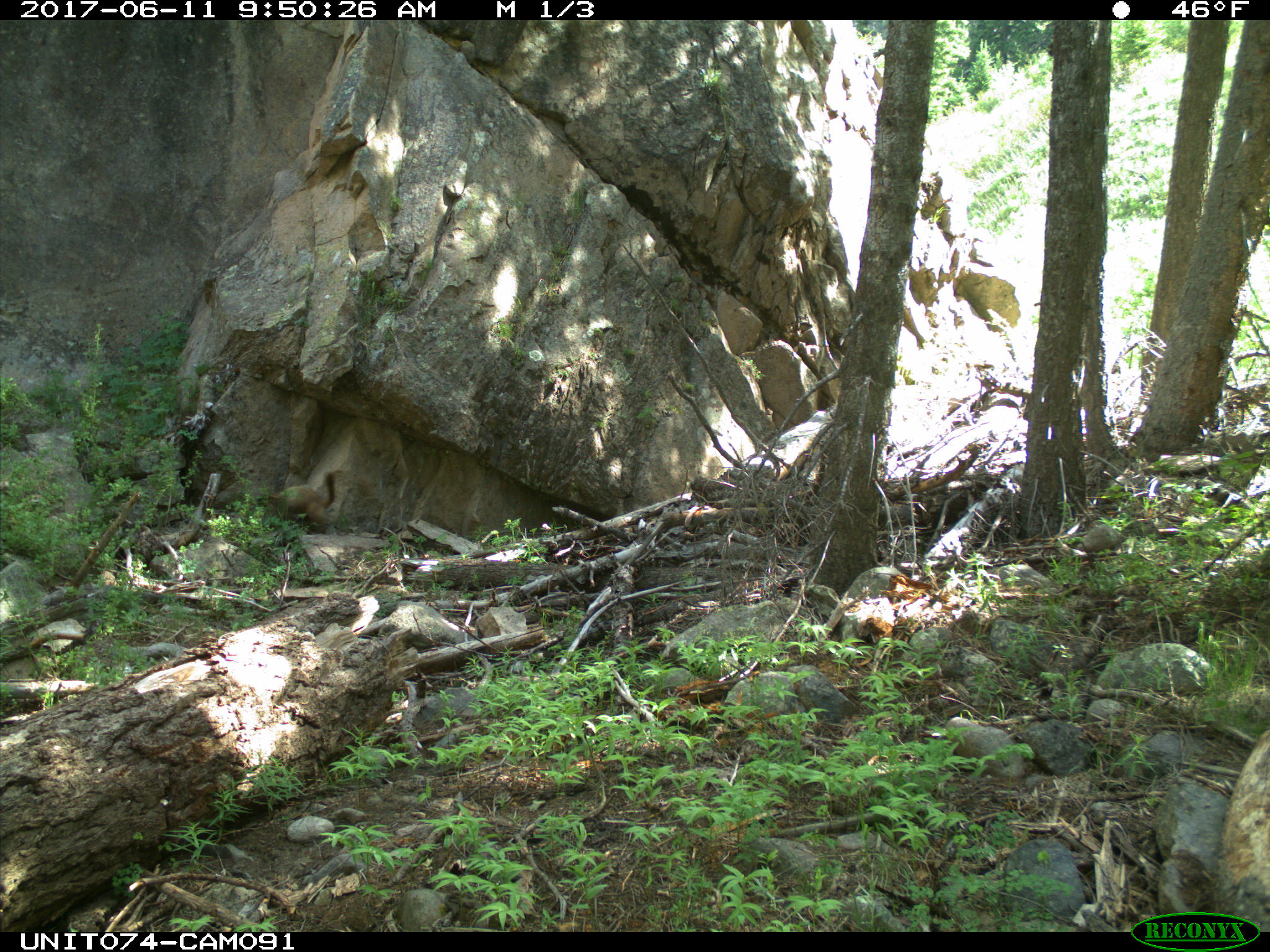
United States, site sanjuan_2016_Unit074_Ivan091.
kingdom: Animalia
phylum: Chordata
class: Mammalia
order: Rodentia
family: Sciuridae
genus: Marmota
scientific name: Marmota flaviventris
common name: yellow-bellied marmot